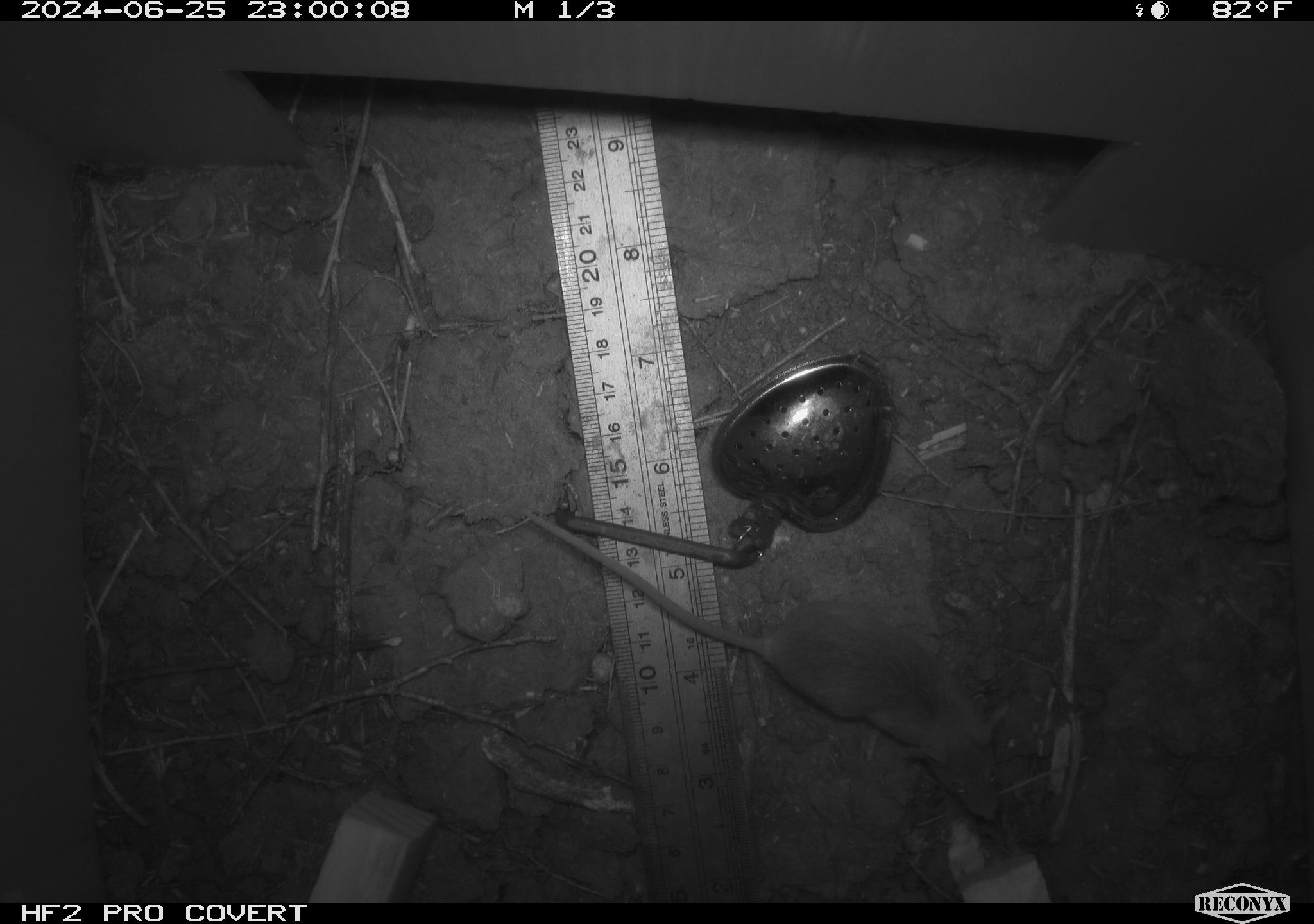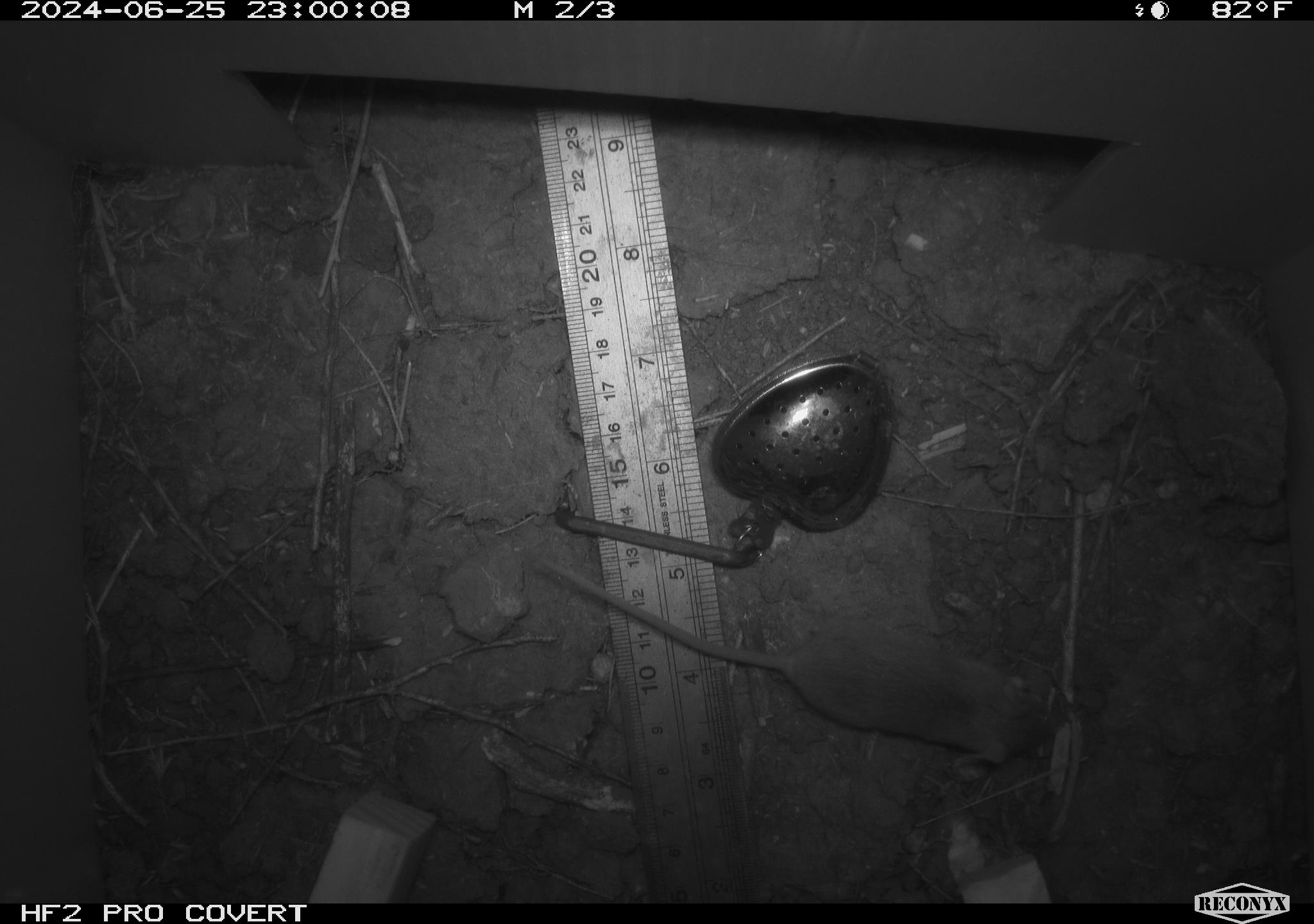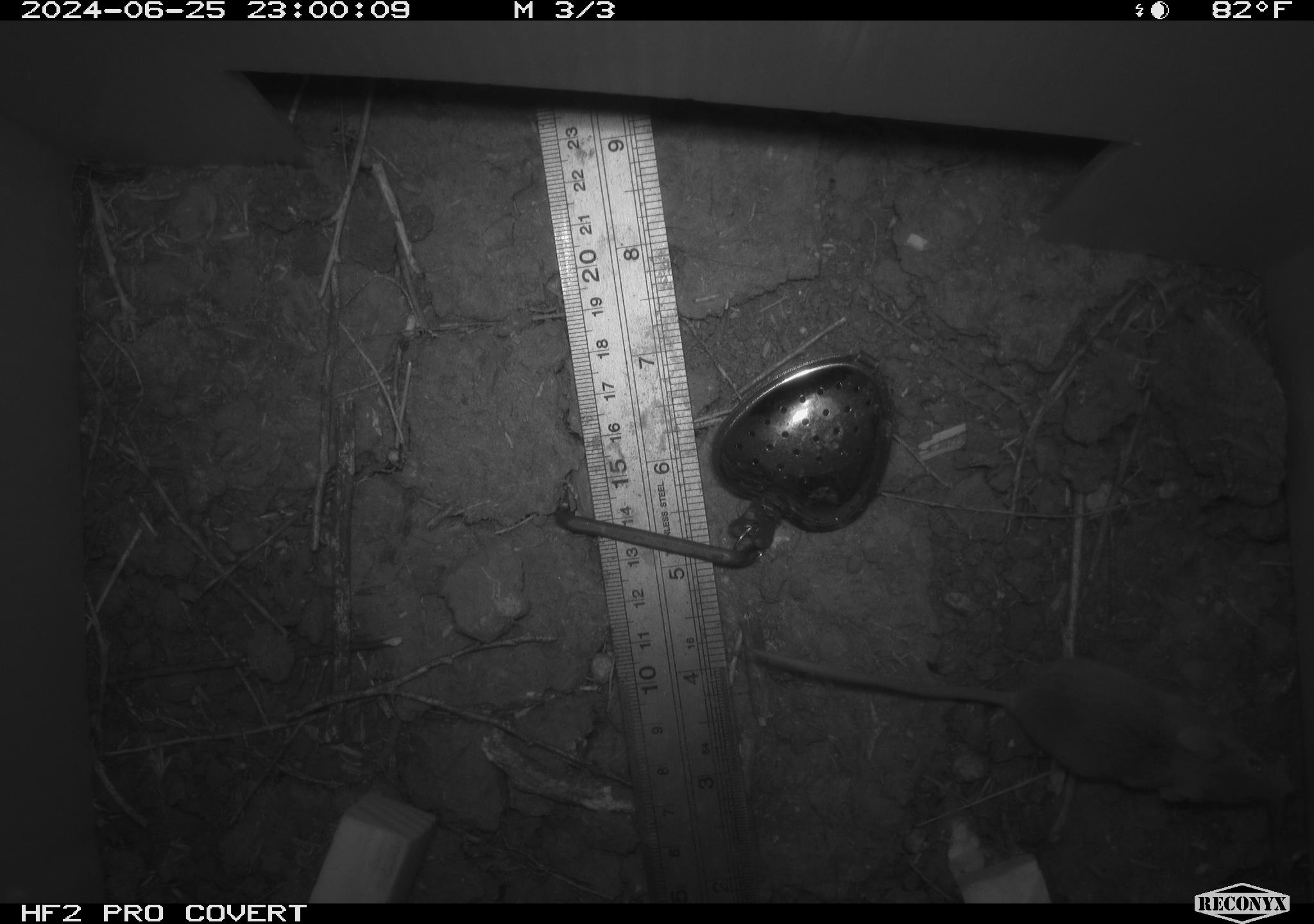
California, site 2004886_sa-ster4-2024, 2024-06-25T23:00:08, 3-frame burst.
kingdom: Animalia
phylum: Chordata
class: Mammalia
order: Rodentia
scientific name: Rodentia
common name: mouse species